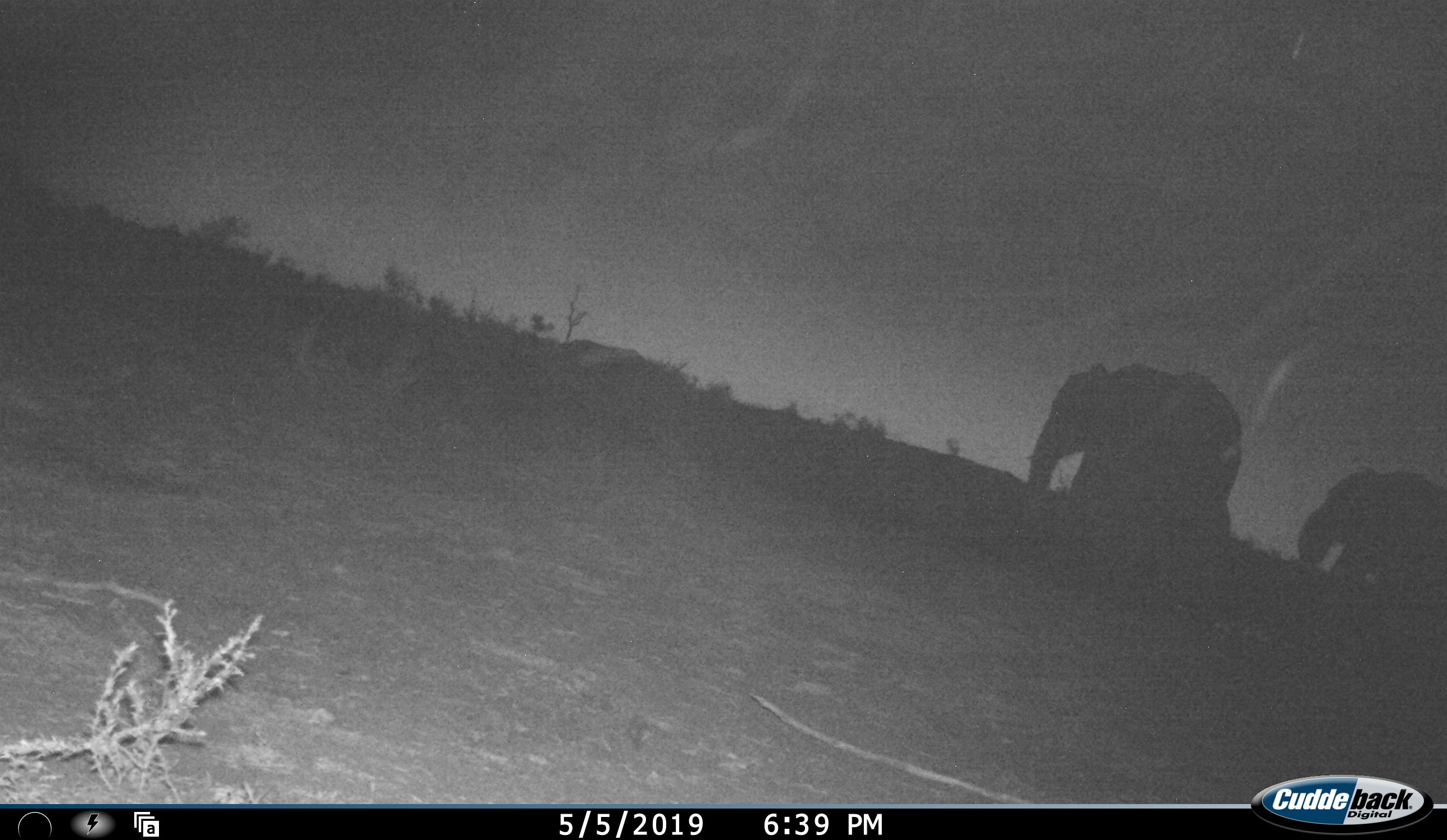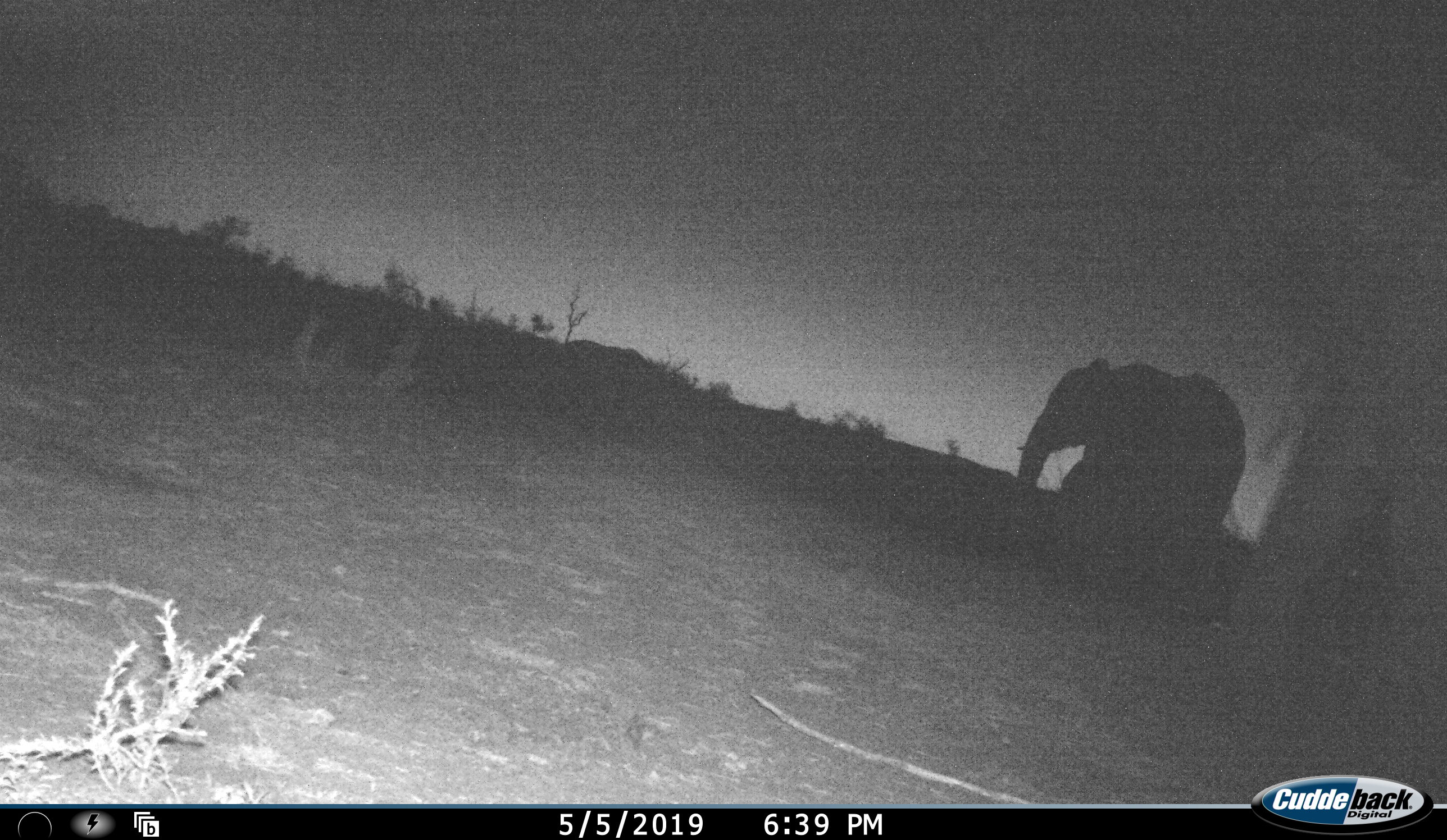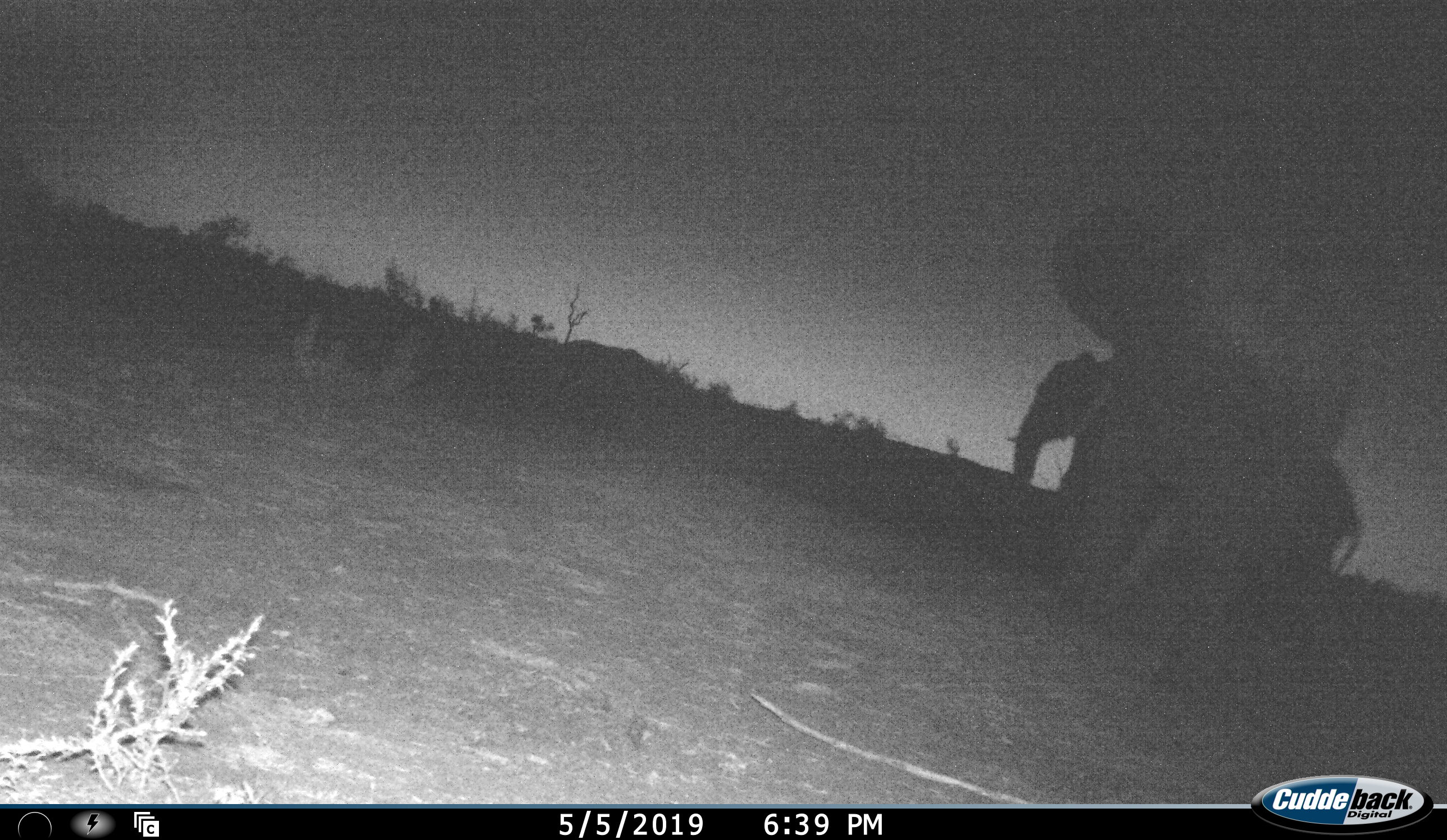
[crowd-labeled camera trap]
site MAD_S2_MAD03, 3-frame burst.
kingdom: Animalia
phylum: Chordata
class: Mammalia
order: Proboscidea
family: Elephantidae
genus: Loxodonta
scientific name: Loxodonta africana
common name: african bush elephant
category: elephant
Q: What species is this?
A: Elephant (african bush elephant) (Loxodonta africana).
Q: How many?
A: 3.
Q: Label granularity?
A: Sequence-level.